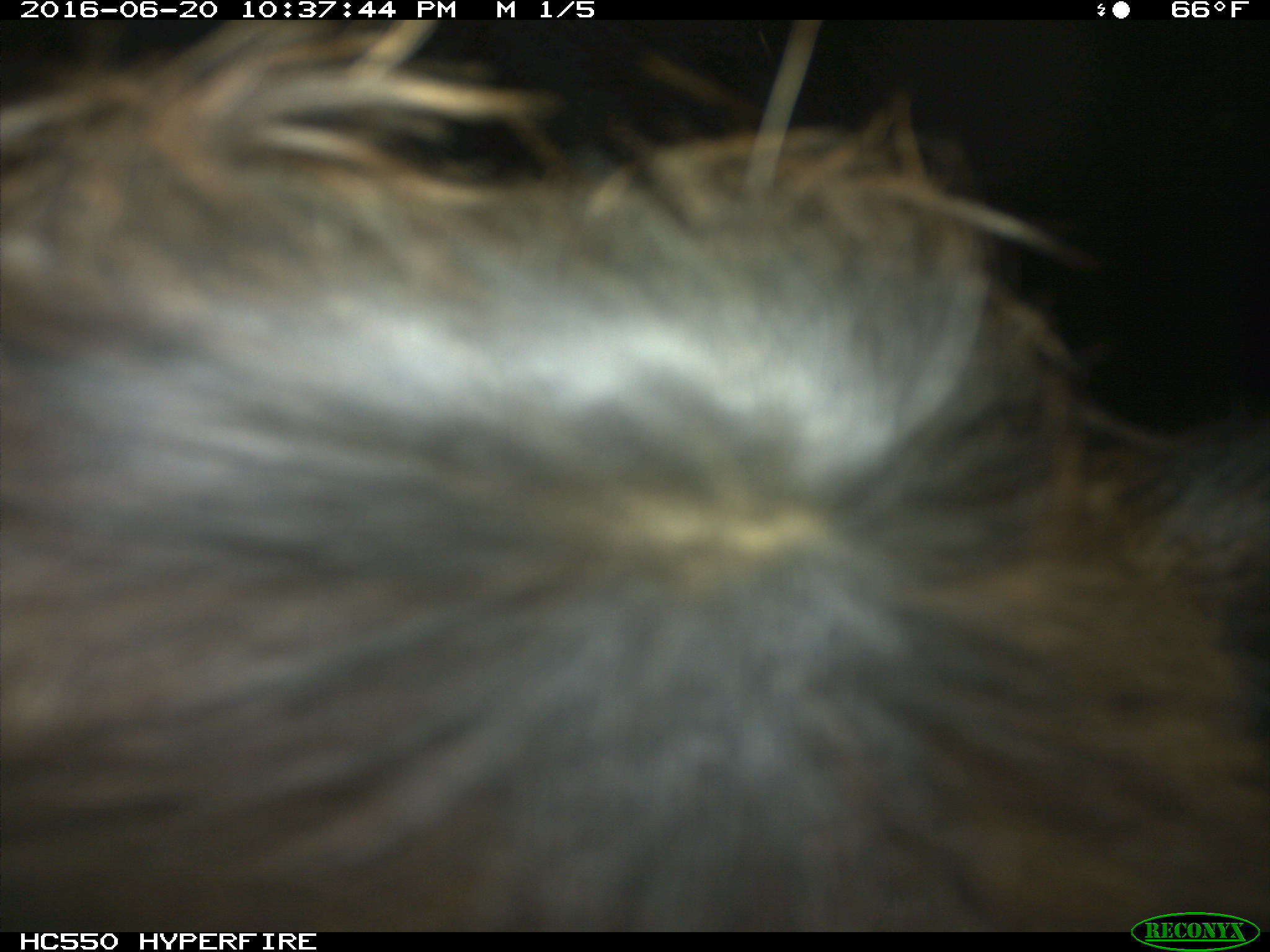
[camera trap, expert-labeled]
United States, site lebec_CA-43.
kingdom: Animalia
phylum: Chordata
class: Mammalia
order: Artiodactyla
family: Bovidae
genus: Bos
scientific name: Bos taurus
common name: domestic cow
Bos taurus (domestic cow).